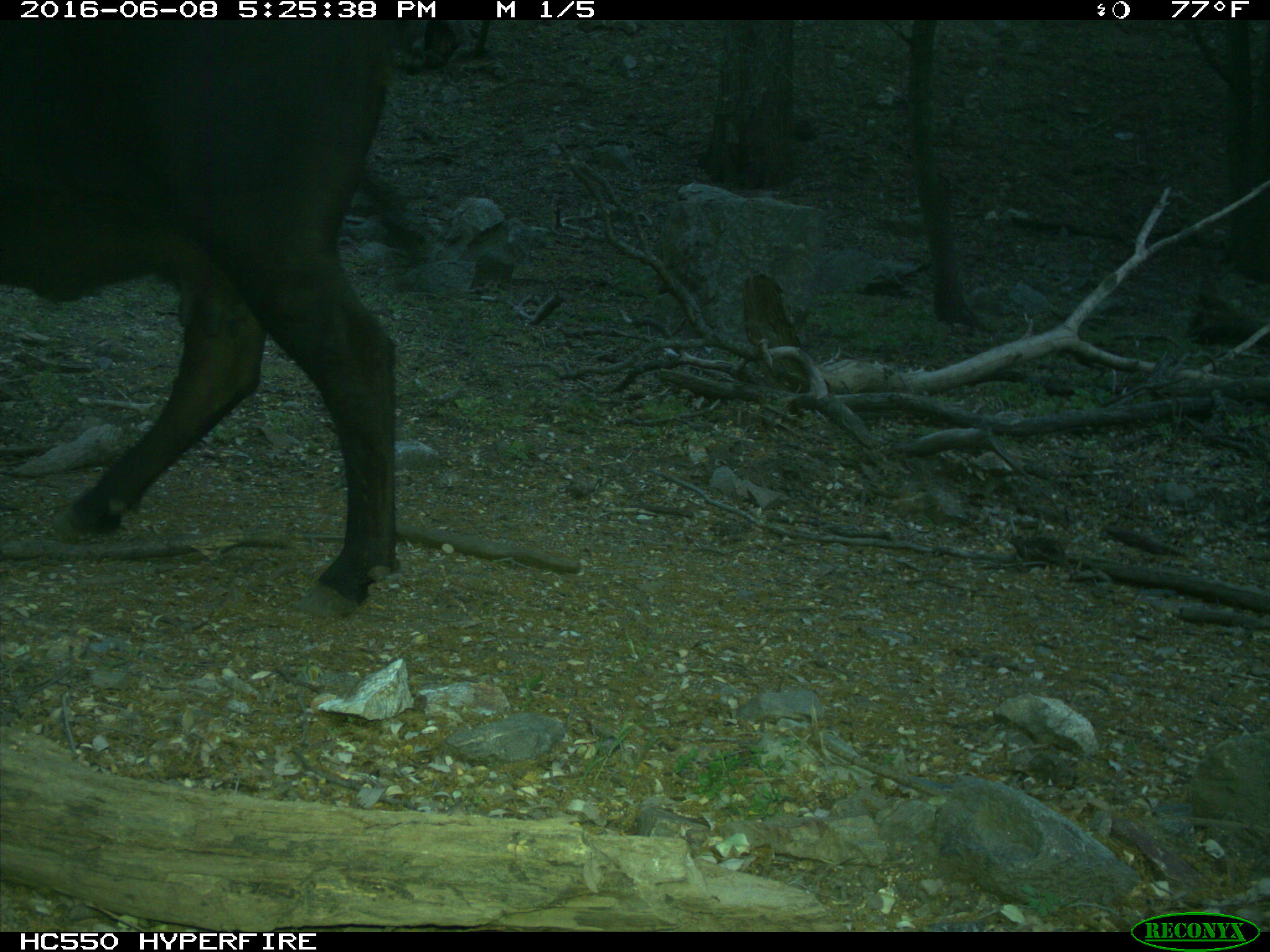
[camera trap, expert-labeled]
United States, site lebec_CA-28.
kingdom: Animalia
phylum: Chordata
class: Mammalia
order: Artiodactyla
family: Bovidae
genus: Bos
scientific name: Bos taurus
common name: domestic cow